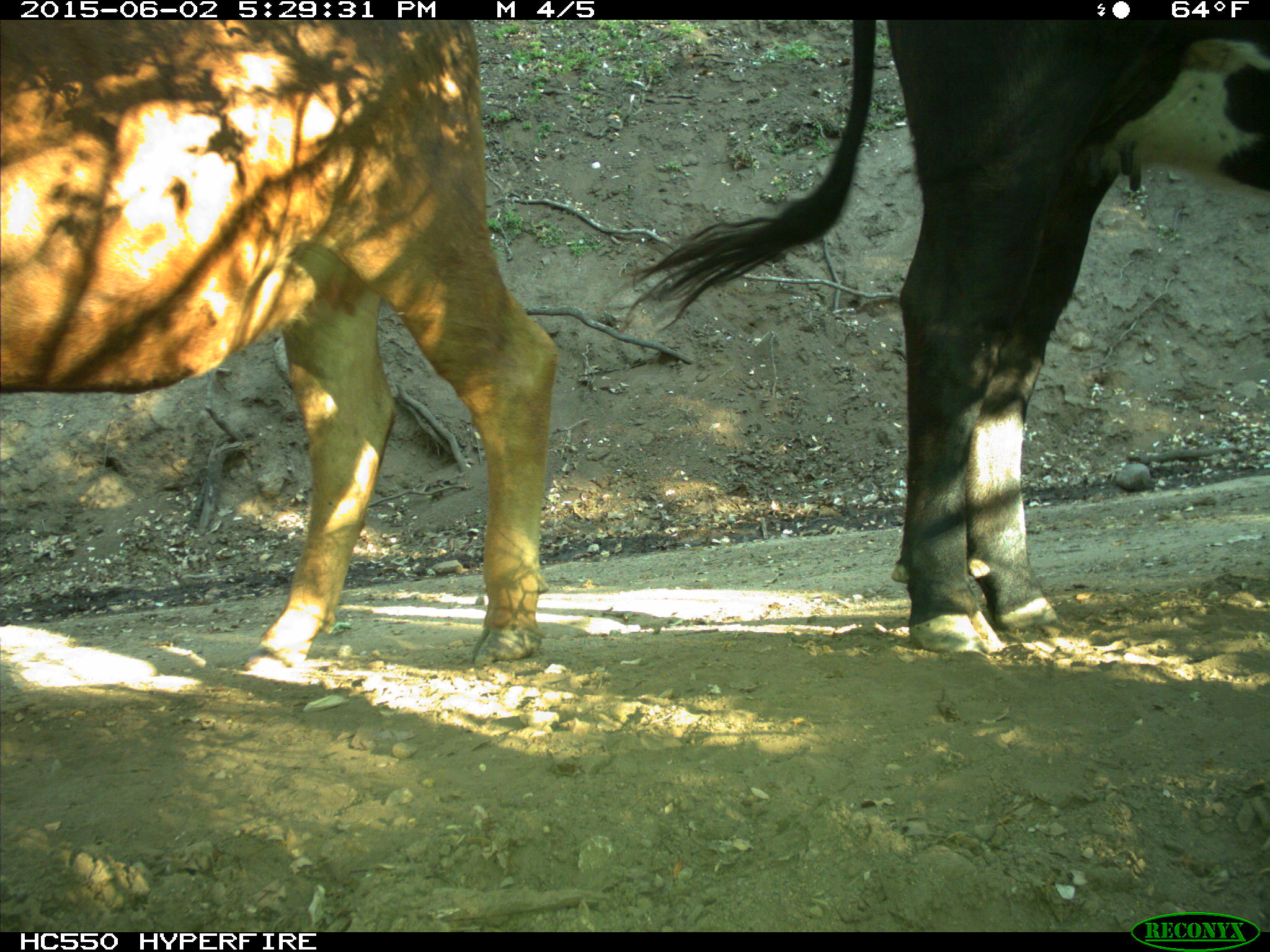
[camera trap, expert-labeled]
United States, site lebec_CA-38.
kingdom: Animalia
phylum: Chordata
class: Mammalia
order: Artiodactyla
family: Bovidae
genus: Bos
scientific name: Bos taurus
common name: domestic cow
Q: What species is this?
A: Bos taurus (domestic cow).